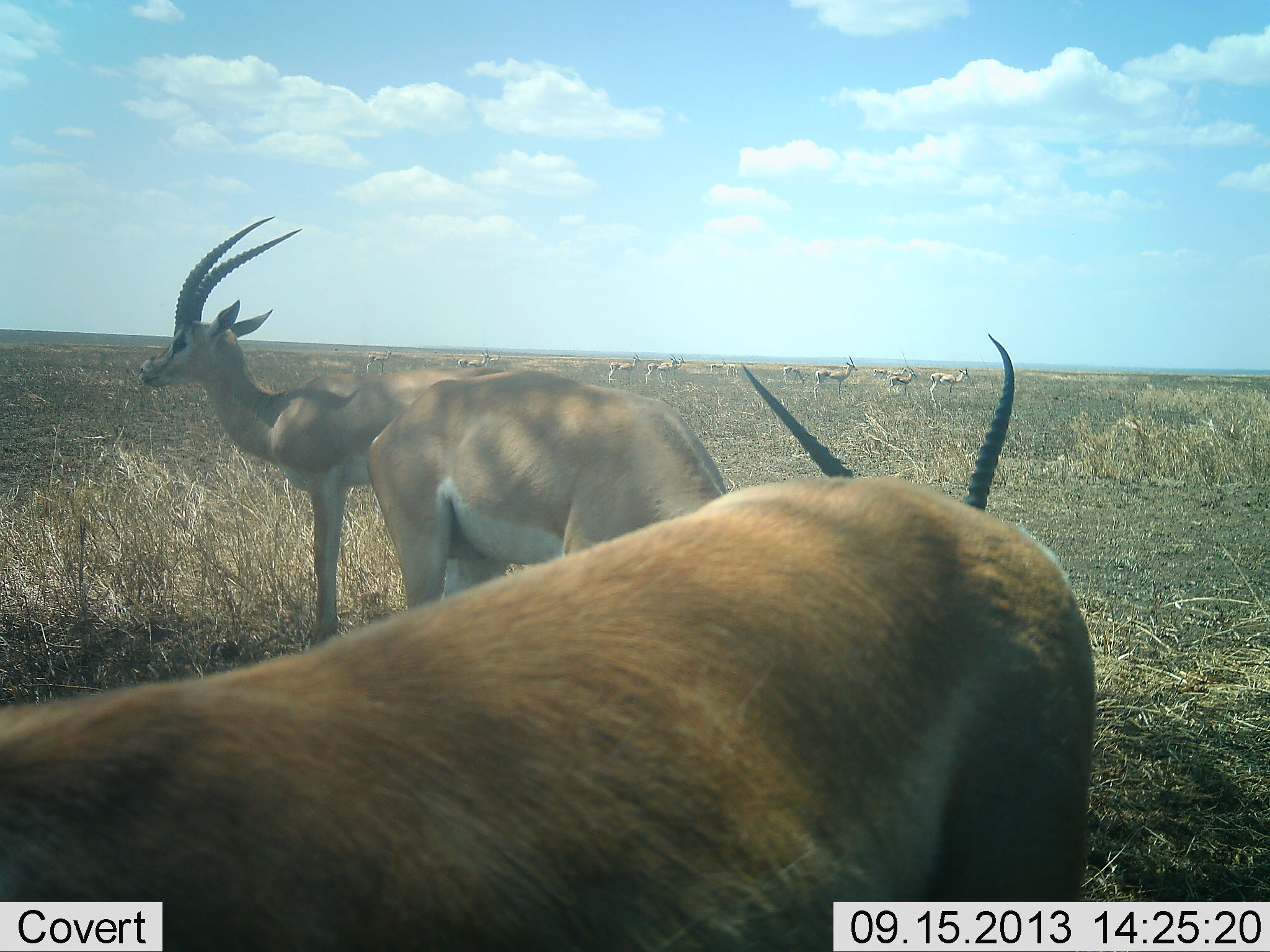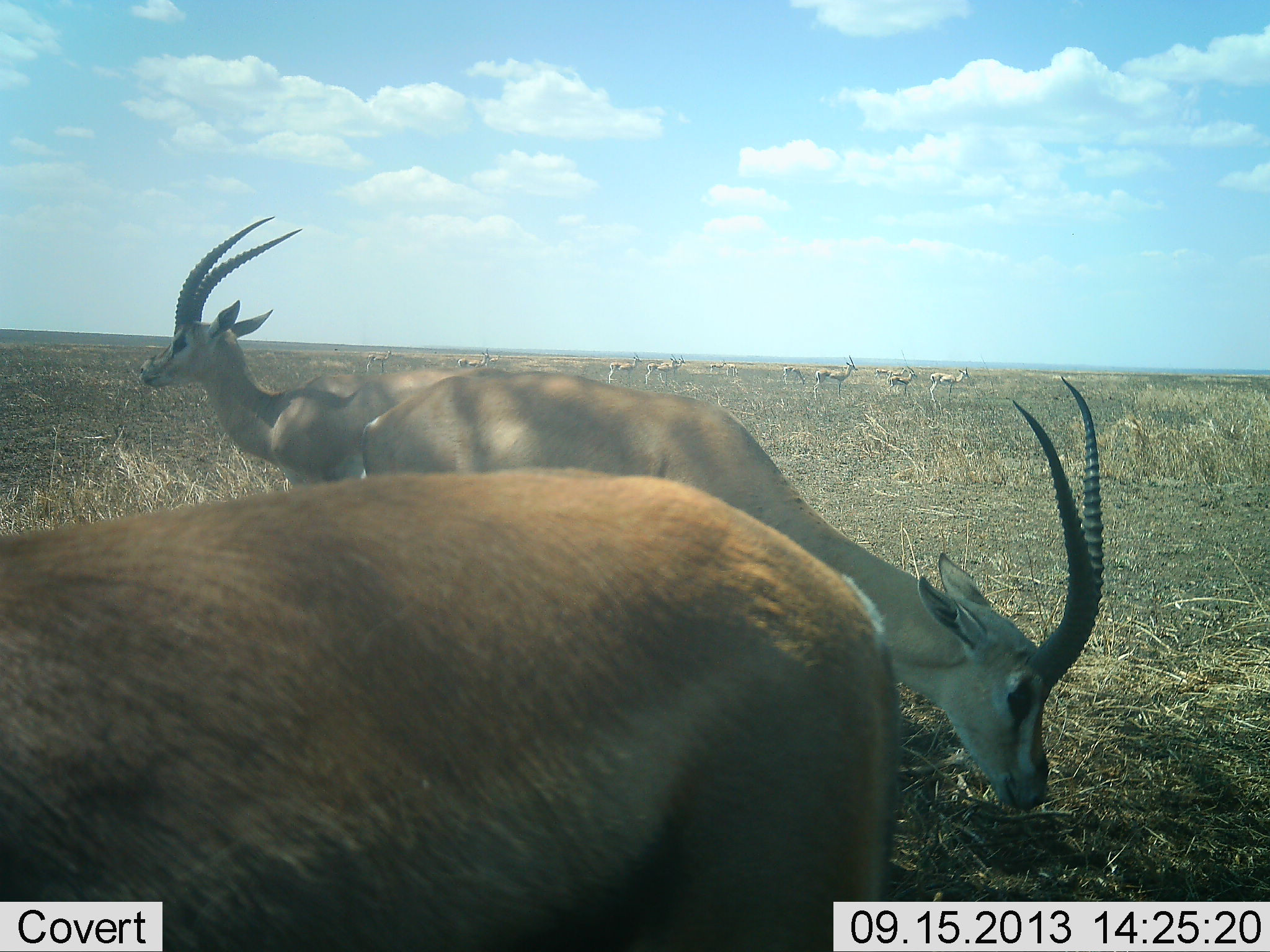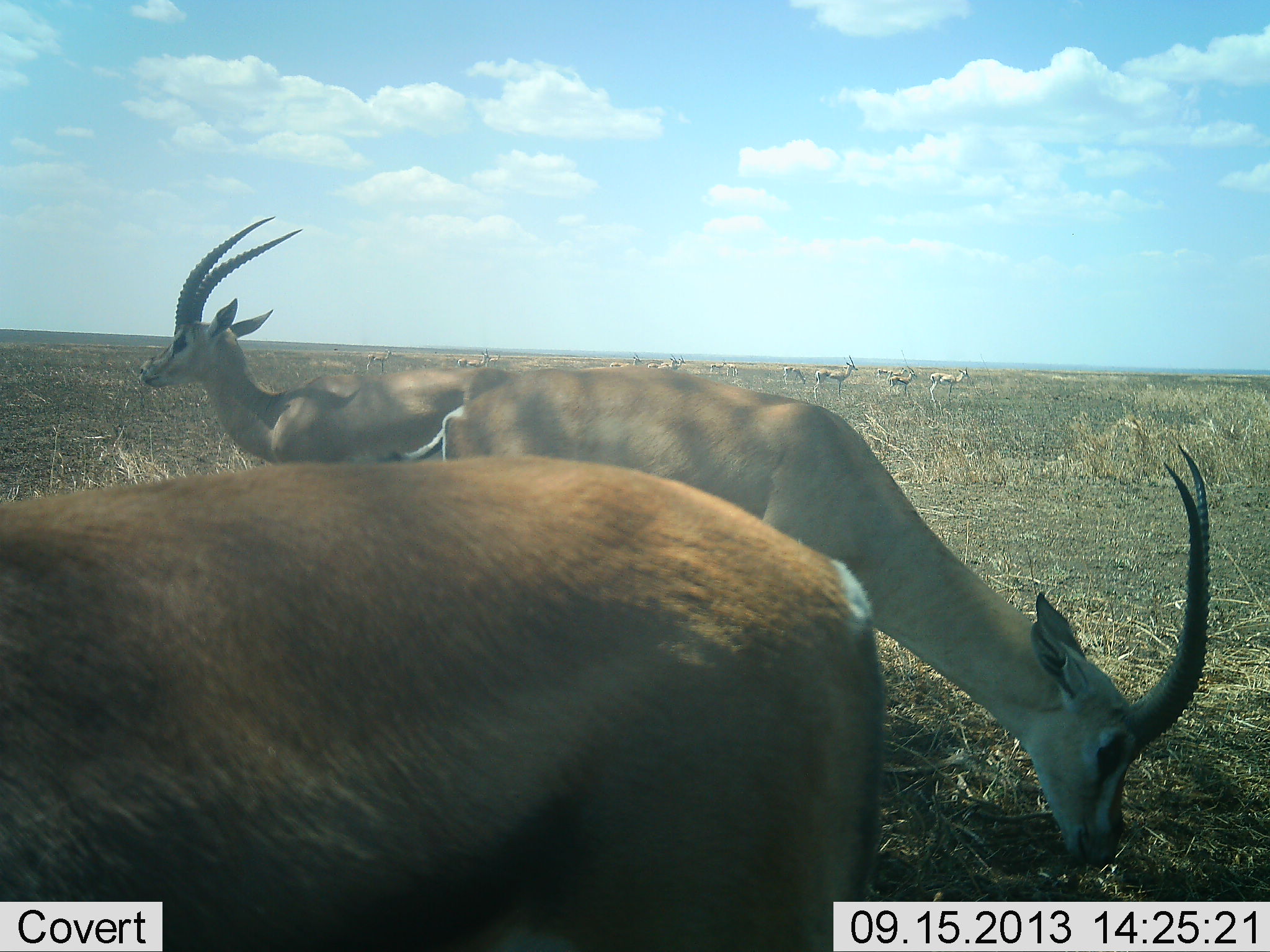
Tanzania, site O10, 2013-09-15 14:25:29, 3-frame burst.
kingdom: Animalia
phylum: Chordata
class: Mammalia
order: Artiodactyla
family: Bovidae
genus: Nanger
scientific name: Nanger granti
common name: grant's gazelle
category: gazellegrants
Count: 10.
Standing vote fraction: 100%.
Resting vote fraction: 0%.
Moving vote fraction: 20%.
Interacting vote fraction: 10%.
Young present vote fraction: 0%.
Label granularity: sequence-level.